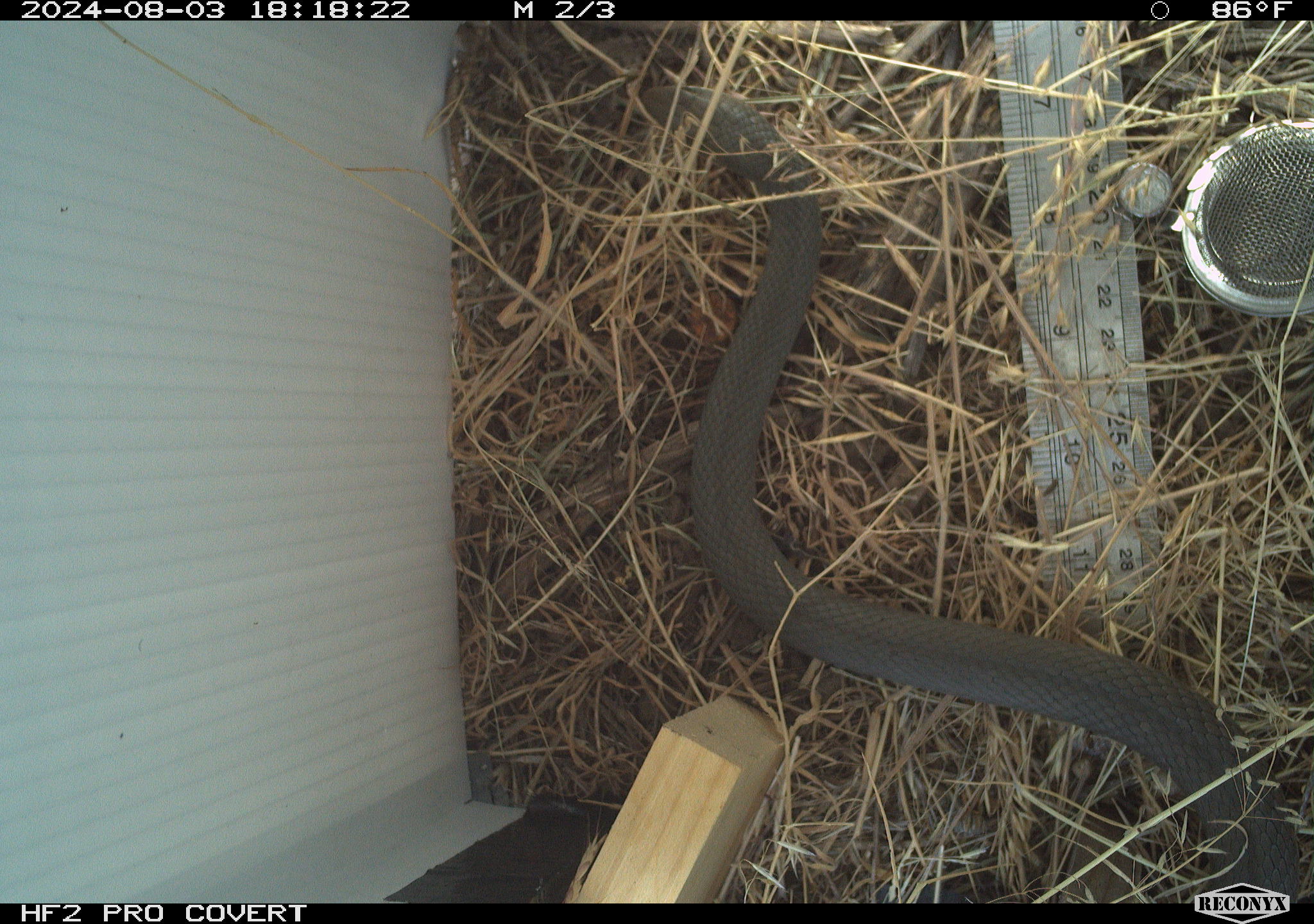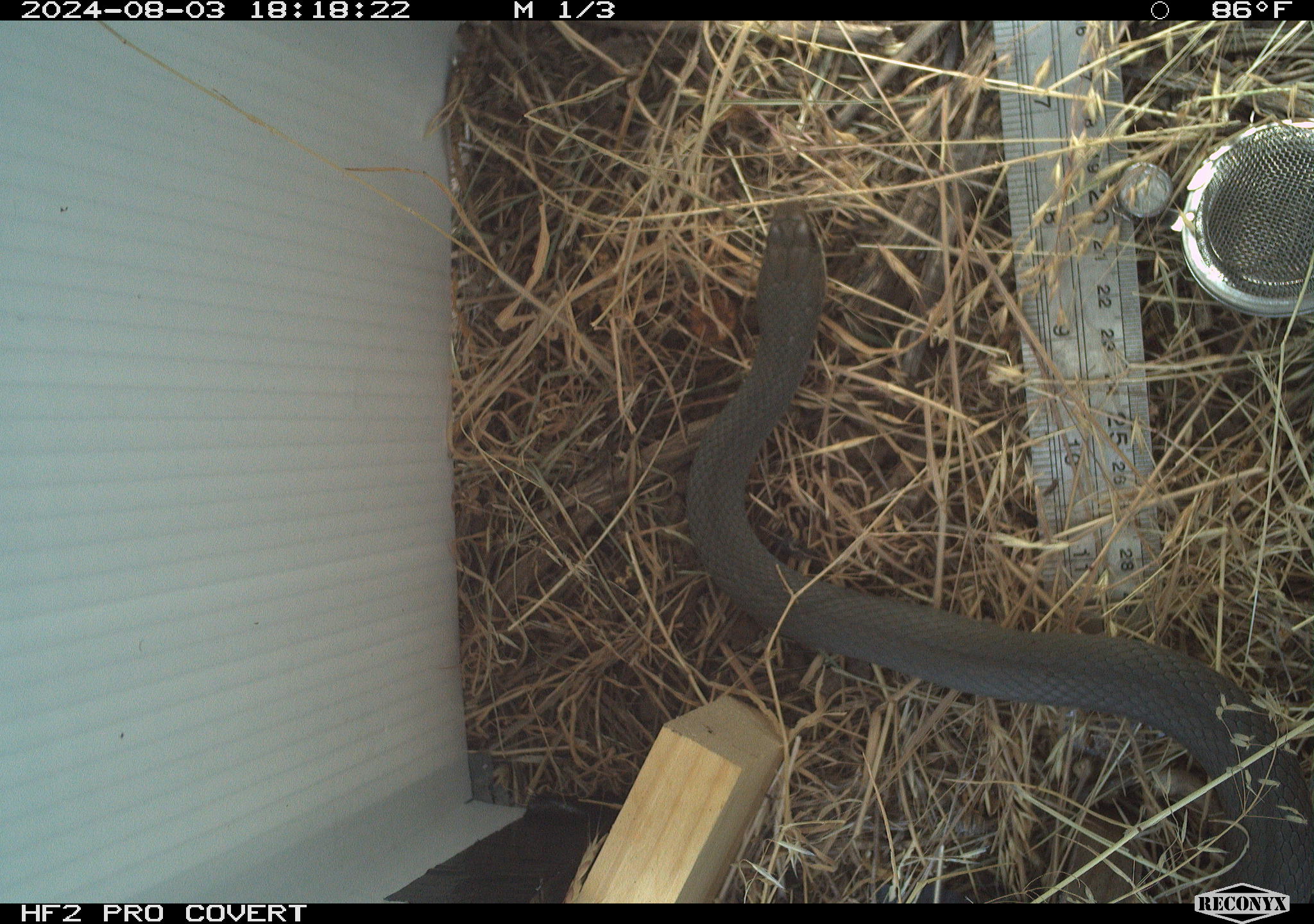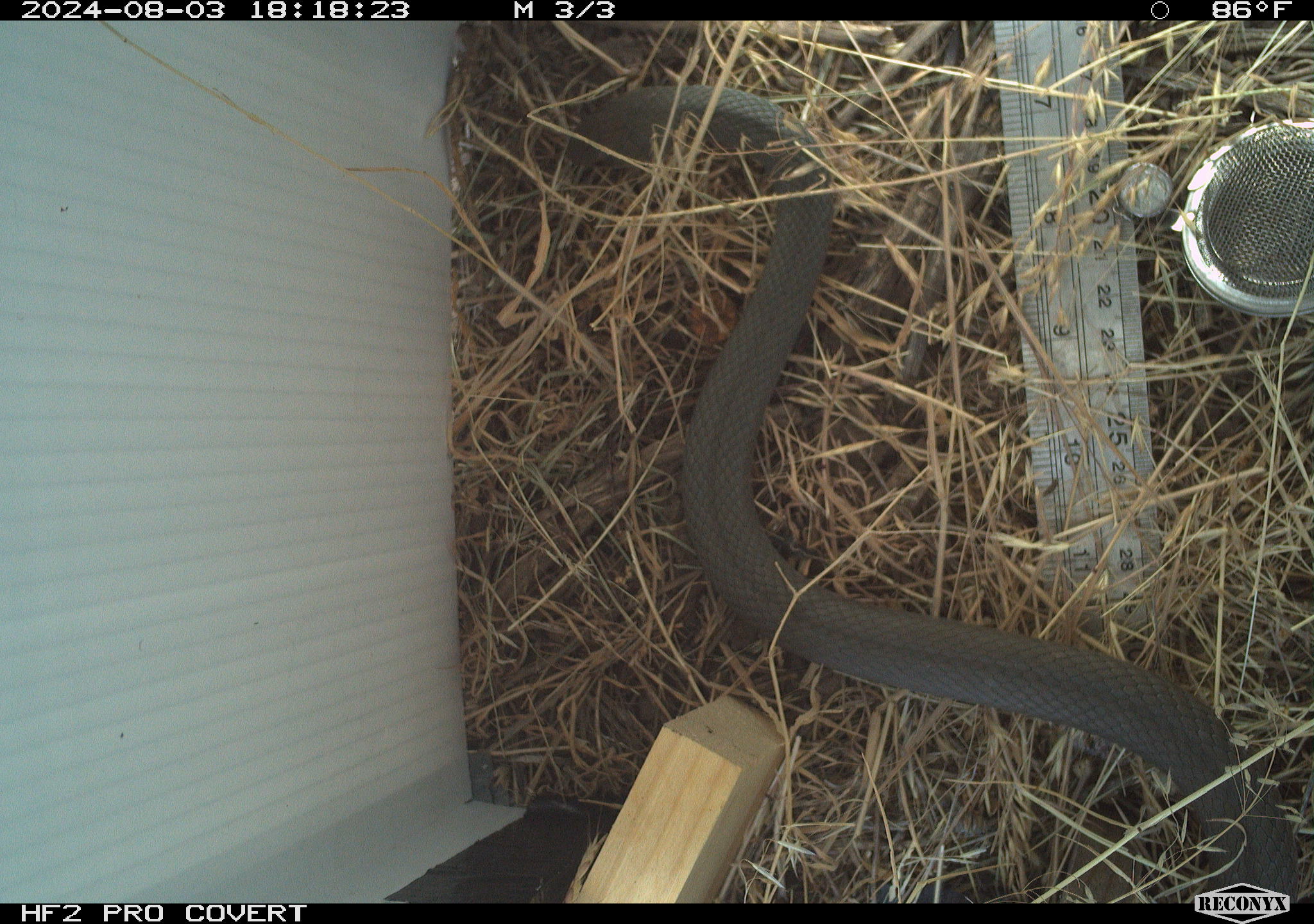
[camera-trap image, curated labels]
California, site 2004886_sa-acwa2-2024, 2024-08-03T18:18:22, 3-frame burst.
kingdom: Animalia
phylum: Chordata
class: Reptilia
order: Squamata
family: Colubridae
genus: Coluber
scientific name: Coluber constrictor mormon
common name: western yellow-bellied racer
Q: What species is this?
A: Western yellow-bellied racer (Coluber constrictor mormon).